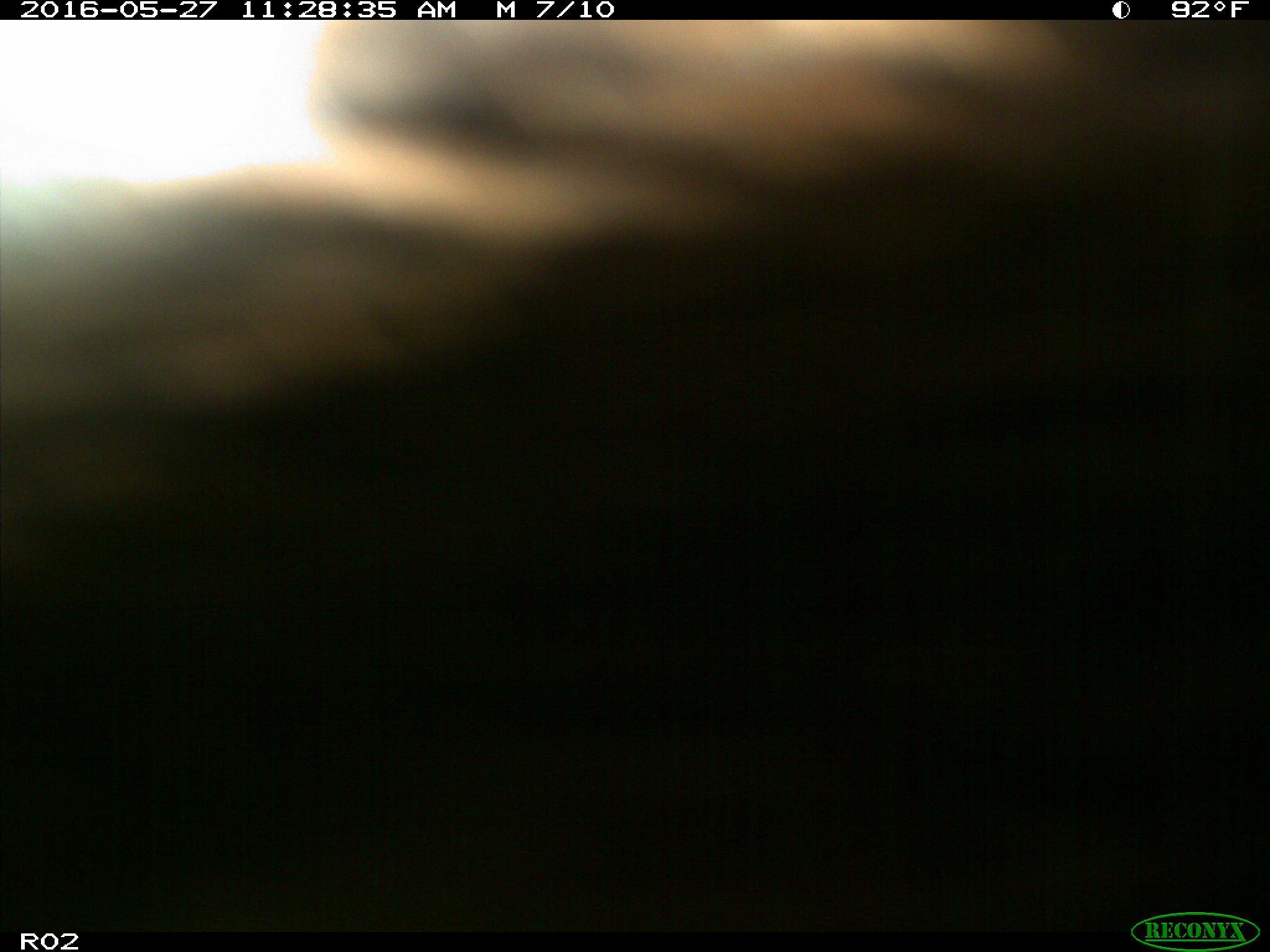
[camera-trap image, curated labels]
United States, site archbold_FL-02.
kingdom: Animalia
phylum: Chordata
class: Mammalia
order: Artiodactyla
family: Bovidae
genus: Bos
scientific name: Bos taurus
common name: domestic cow